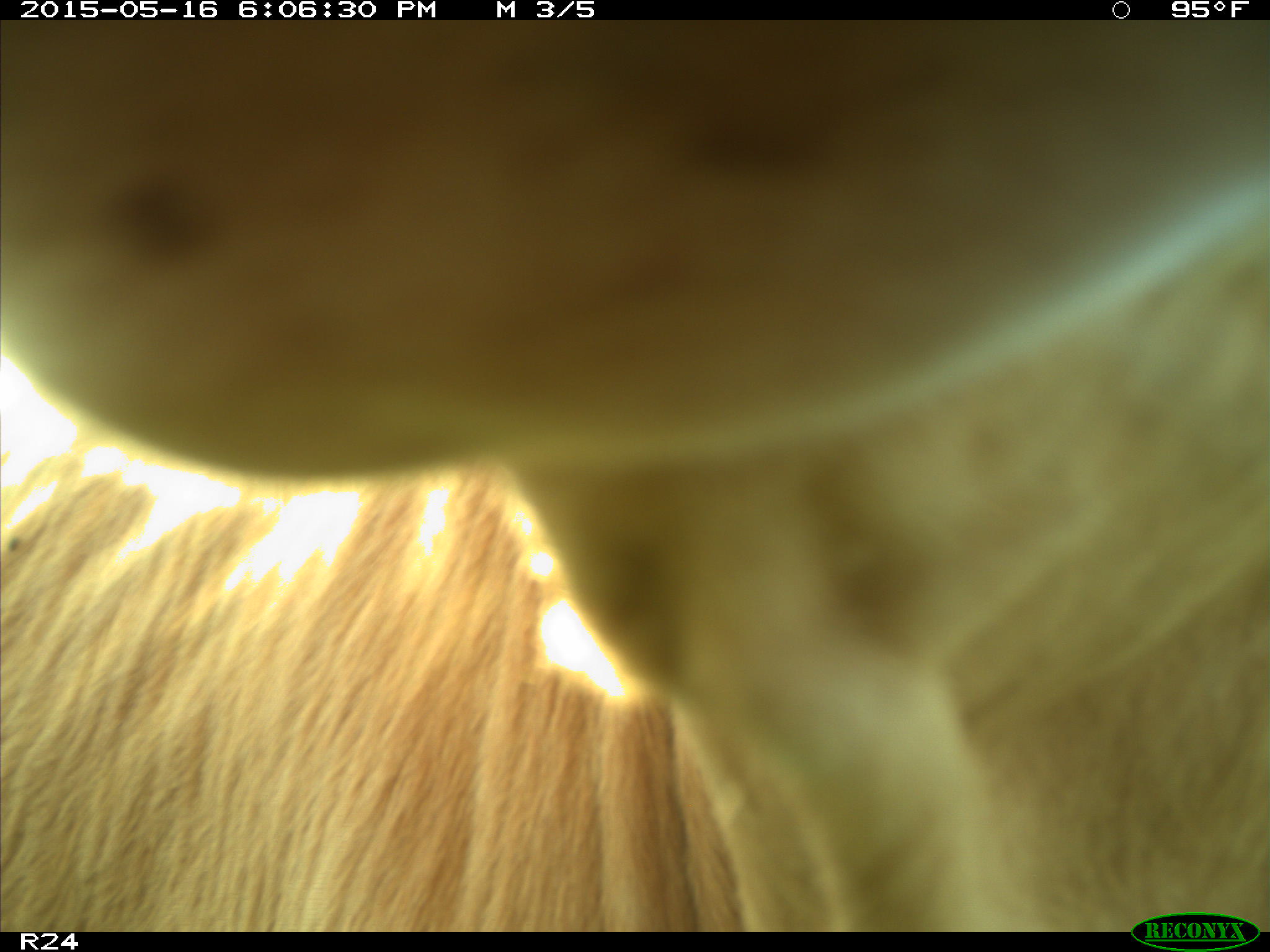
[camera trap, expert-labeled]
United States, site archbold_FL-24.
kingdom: Animalia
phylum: Chordata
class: Mammalia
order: Artiodactyla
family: Bovidae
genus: Bos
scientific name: Bos taurus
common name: domestic cow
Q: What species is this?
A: Bos taurus (domestic cow).